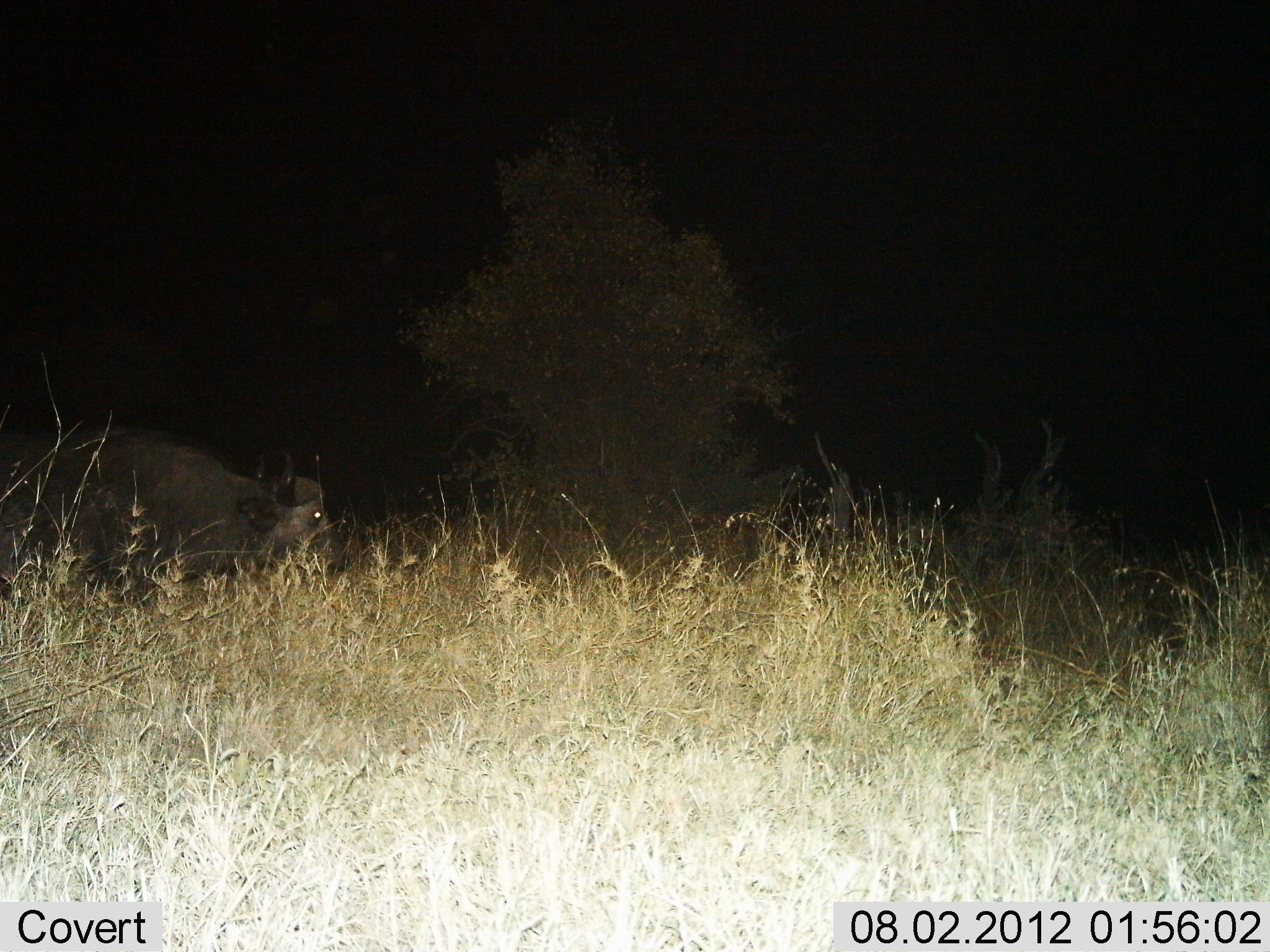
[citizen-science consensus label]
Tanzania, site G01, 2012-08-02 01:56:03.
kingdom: Animalia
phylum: Chordata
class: Mammalia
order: Artiodactyla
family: Bovidae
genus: Syncerus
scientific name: Syncerus caffer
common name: cape buffalo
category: buffalo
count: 1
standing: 50%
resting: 0%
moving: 40%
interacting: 0%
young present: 0%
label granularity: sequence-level